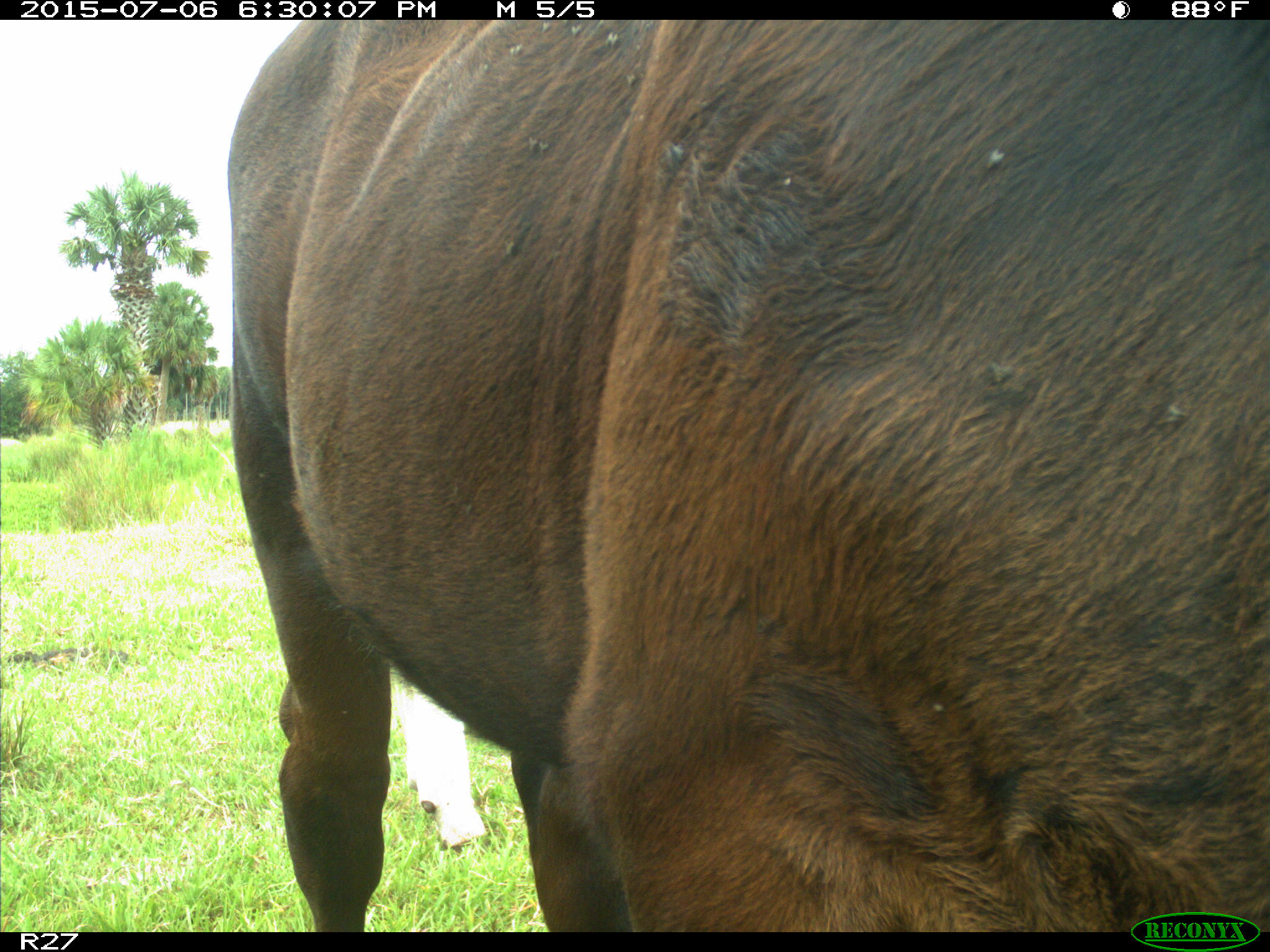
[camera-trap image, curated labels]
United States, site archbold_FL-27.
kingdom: Animalia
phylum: Chordata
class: Mammalia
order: Artiodactyla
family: Bovidae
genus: Bos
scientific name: Bos taurus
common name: domestic cow